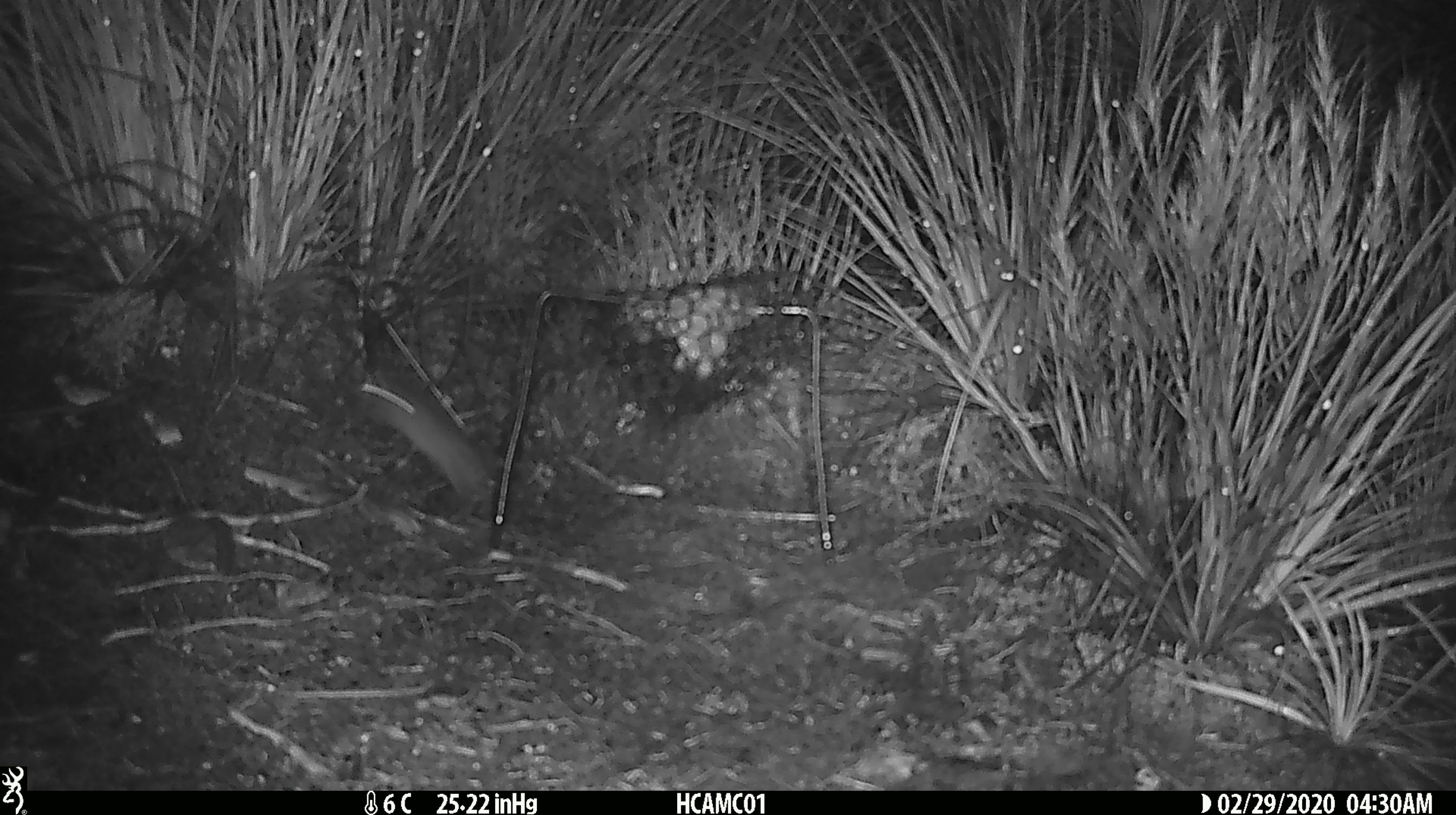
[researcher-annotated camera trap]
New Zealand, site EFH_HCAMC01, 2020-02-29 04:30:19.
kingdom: Animalia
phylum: Chordata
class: Mammalia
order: Rodentia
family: Muridae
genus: Mus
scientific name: Mus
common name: mouse